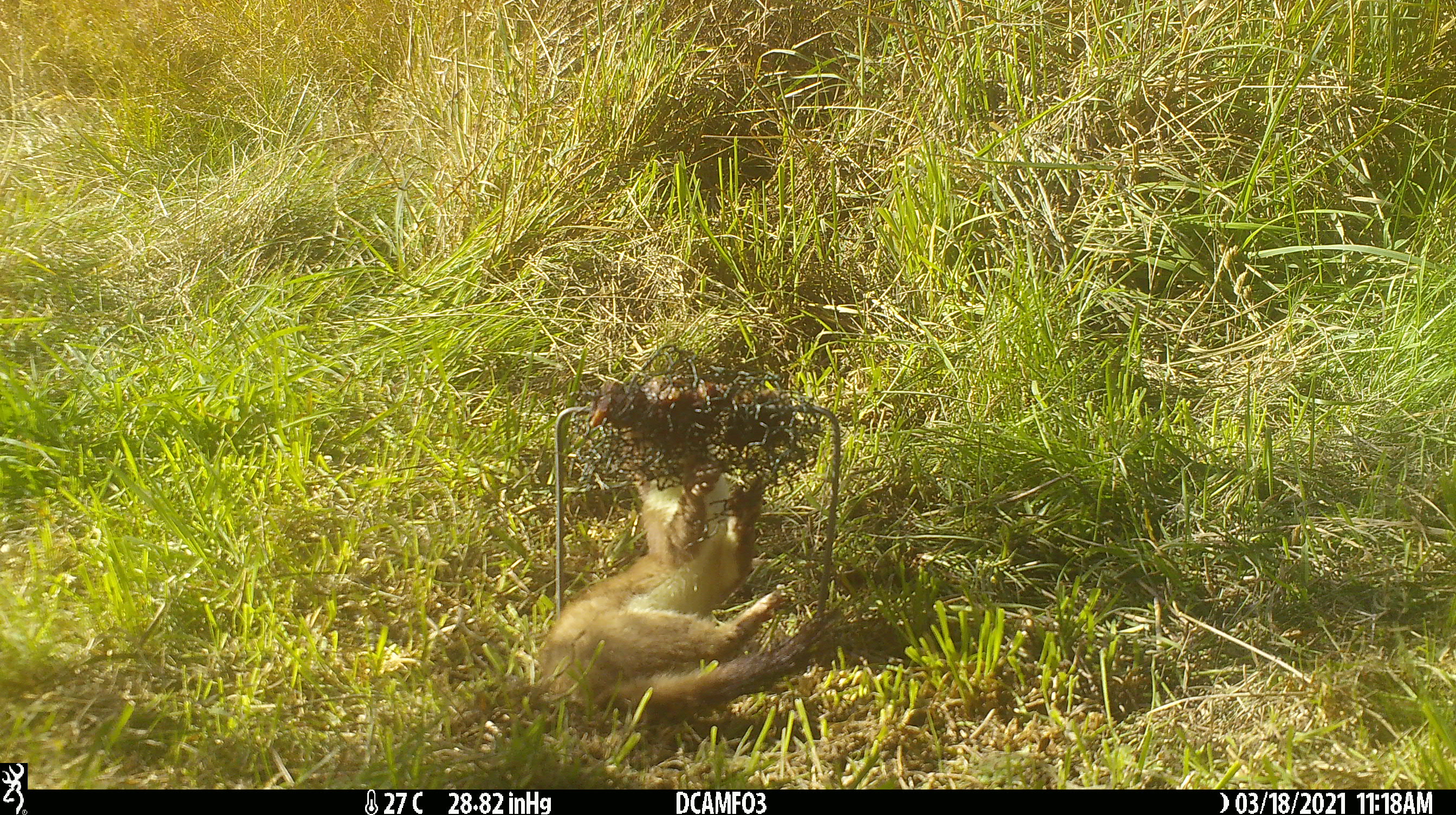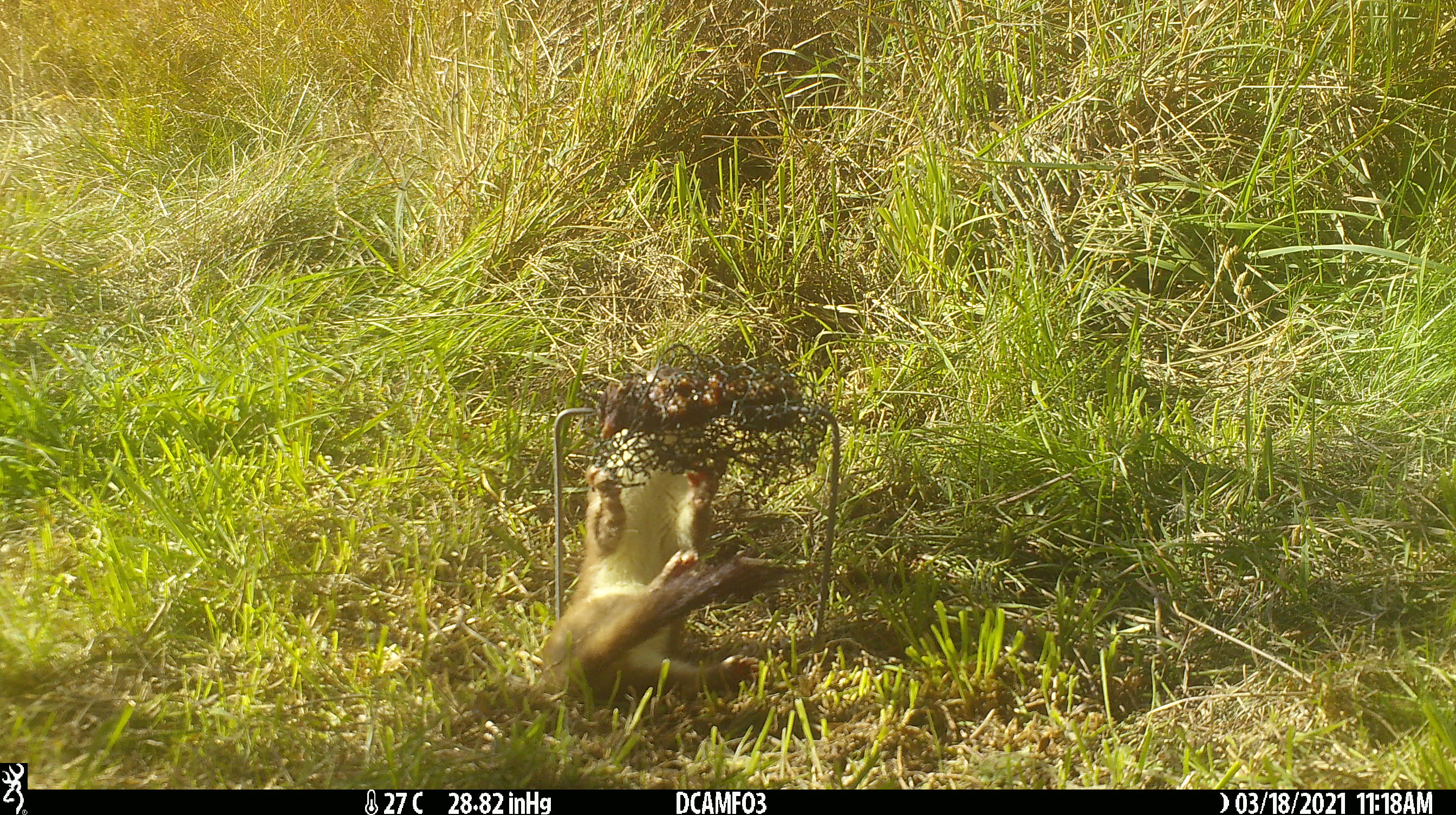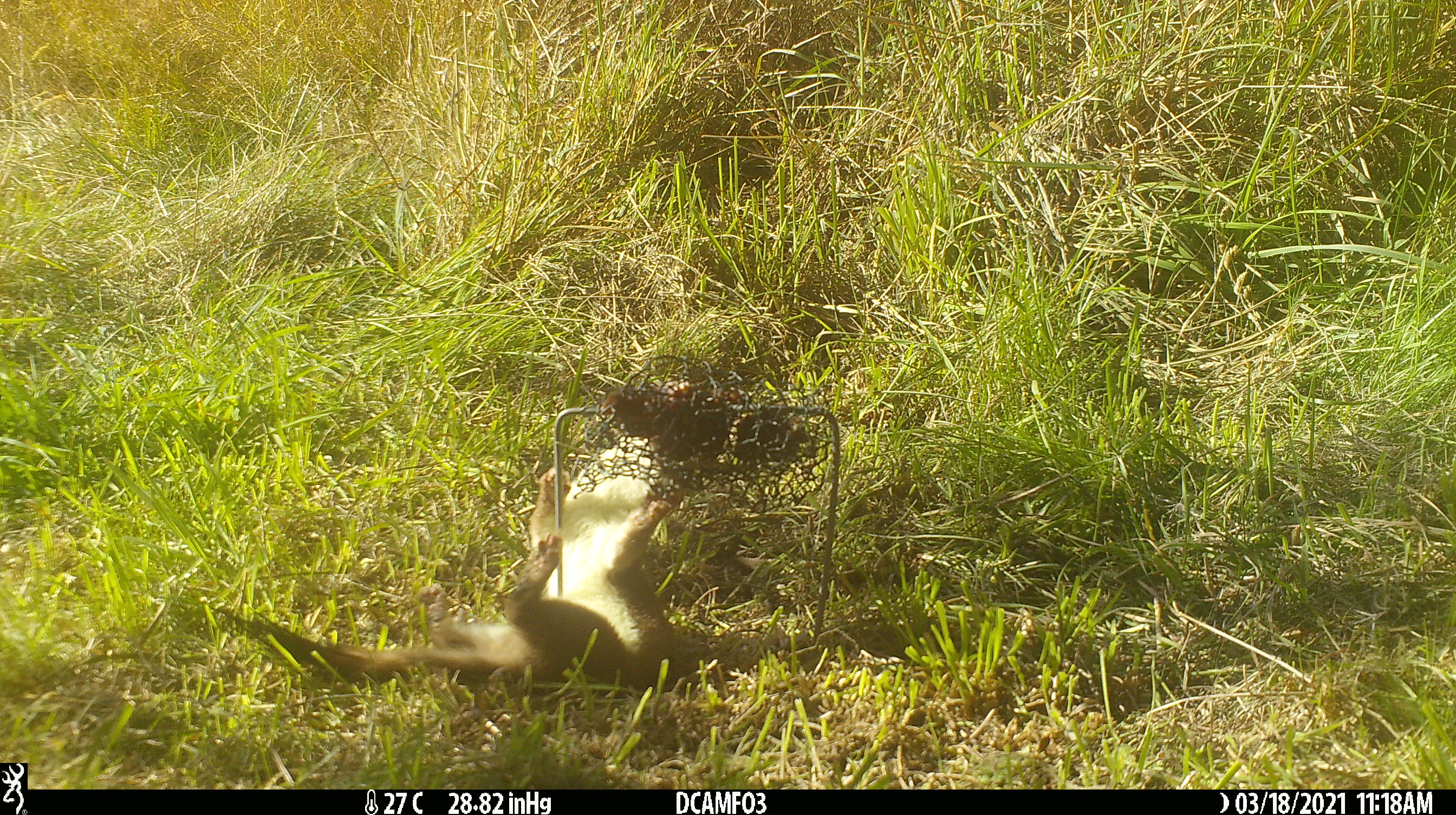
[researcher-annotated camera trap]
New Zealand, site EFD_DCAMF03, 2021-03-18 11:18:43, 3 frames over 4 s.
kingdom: Animalia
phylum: Chordata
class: Mammalia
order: Carnivora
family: Mustelidae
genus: Mustela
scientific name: Mustela erminea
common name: stoat